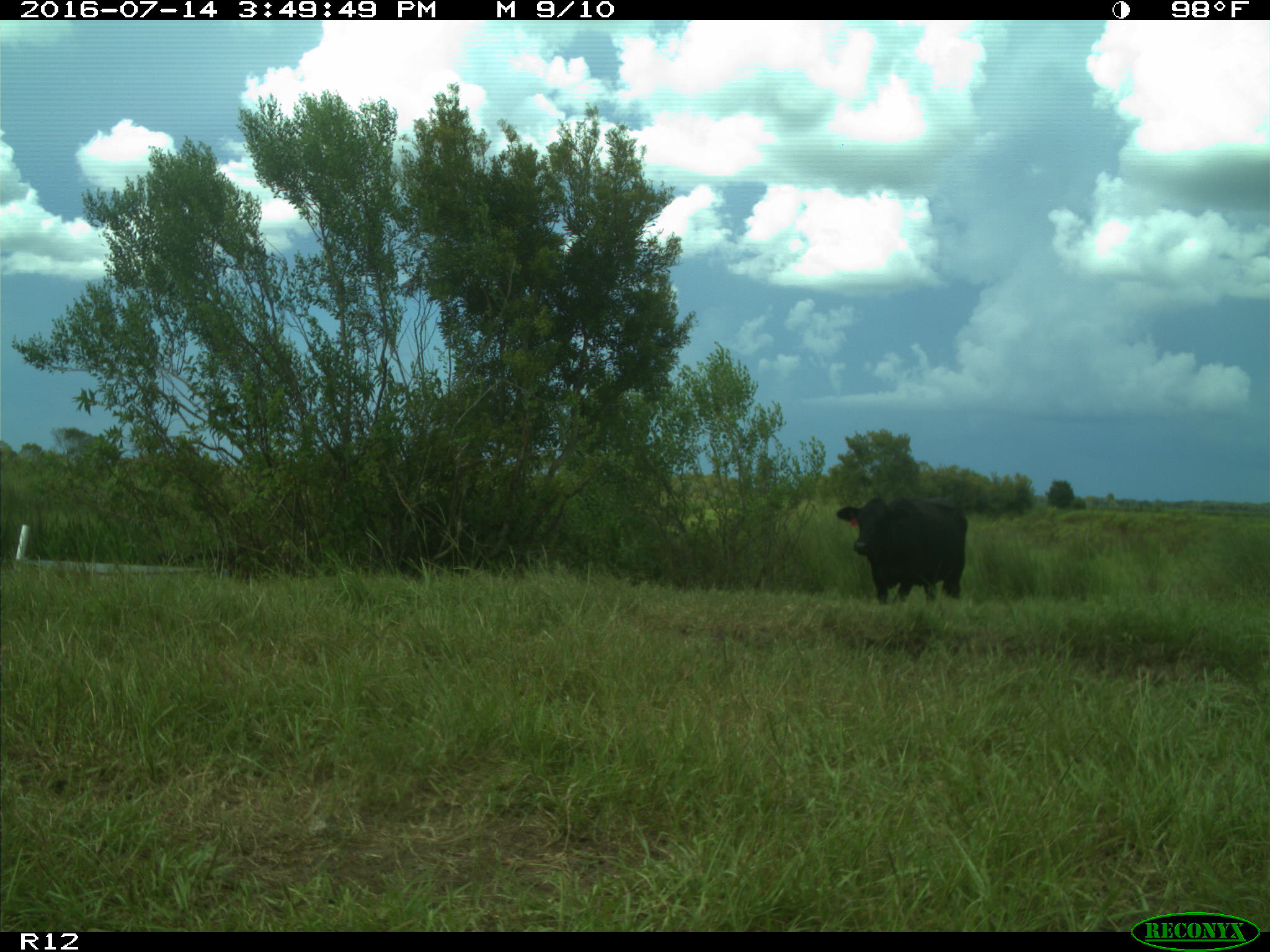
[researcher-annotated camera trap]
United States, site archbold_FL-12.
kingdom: Animalia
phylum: Chordata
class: Mammalia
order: Artiodactyla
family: Bovidae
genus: Bos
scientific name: Bos taurus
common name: domestic cow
Bos taurus (domestic cow).